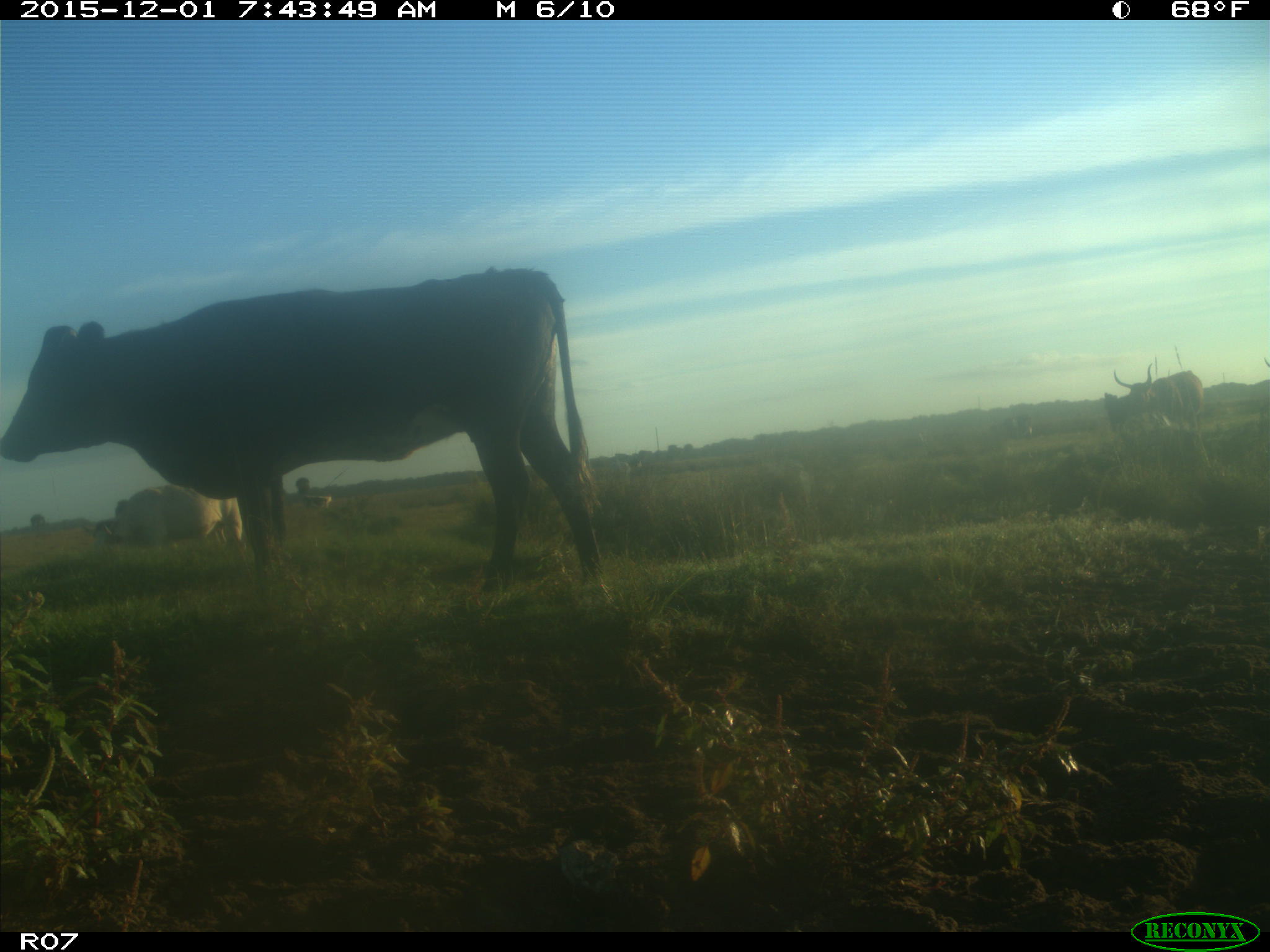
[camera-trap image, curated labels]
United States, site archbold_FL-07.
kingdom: Animalia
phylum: Chordata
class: Mammalia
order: Artiodactyla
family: Bovidae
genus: Bos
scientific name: Bos taurus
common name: domestic cow